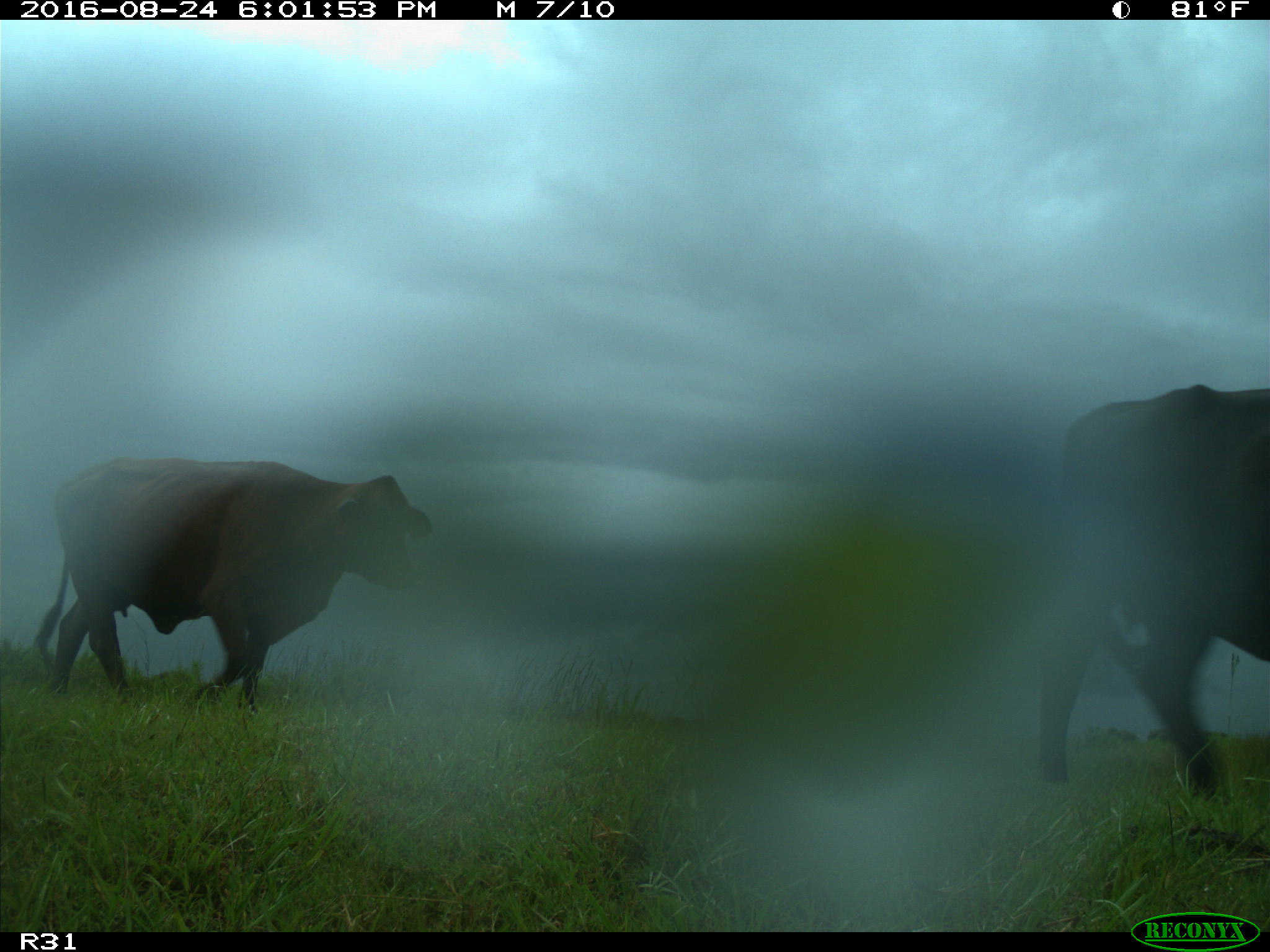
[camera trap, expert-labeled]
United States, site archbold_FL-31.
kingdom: Animalia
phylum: Chordata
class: Mammalia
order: Artiodactyla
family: Bovidae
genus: Bos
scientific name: Bos taurus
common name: domestic cow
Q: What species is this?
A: Bos taurus (domestic cow).